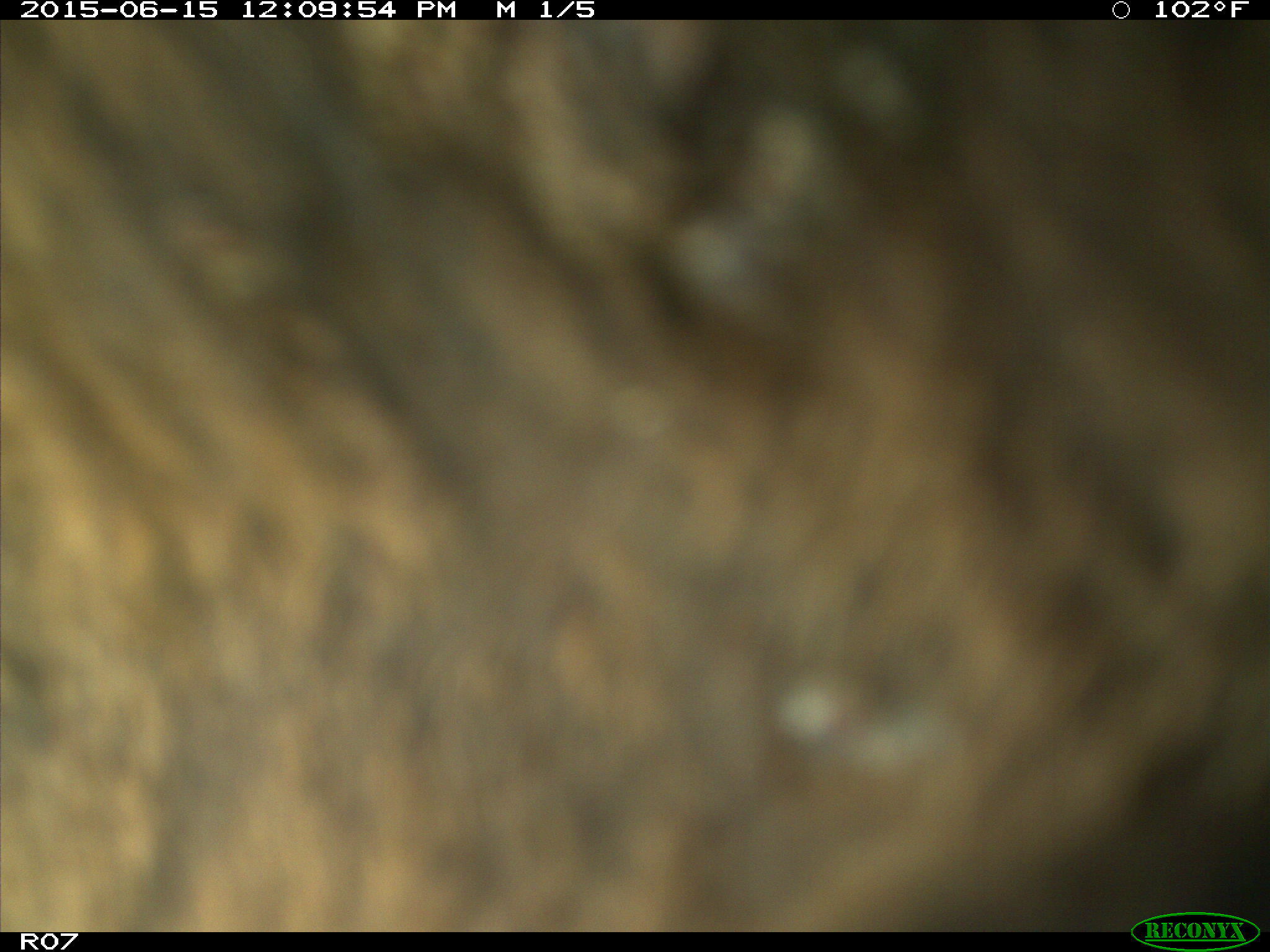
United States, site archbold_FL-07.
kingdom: Animalia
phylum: Chordata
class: Mammalia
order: Artiodactyla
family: Bovidae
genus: Bos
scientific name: Bos taurus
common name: domestic cow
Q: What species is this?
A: Bos taurus (domestic cow).